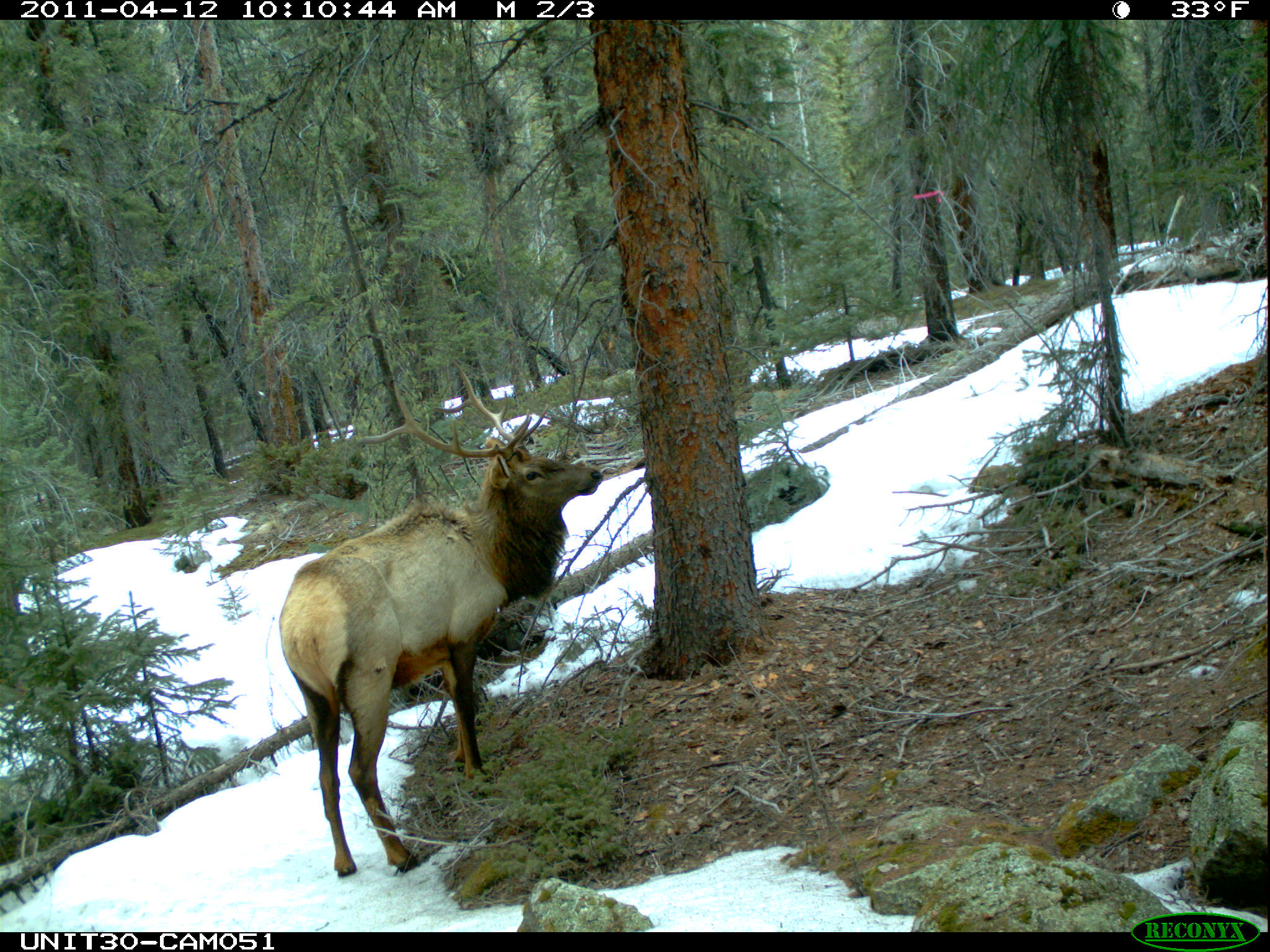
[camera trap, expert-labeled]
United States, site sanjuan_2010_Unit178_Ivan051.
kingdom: Animalia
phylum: Chordata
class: Mammalia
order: Artiodactyla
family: Cervidae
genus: Cervus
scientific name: Cervus elaphus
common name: red deer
Cervus elaphus (red deer).